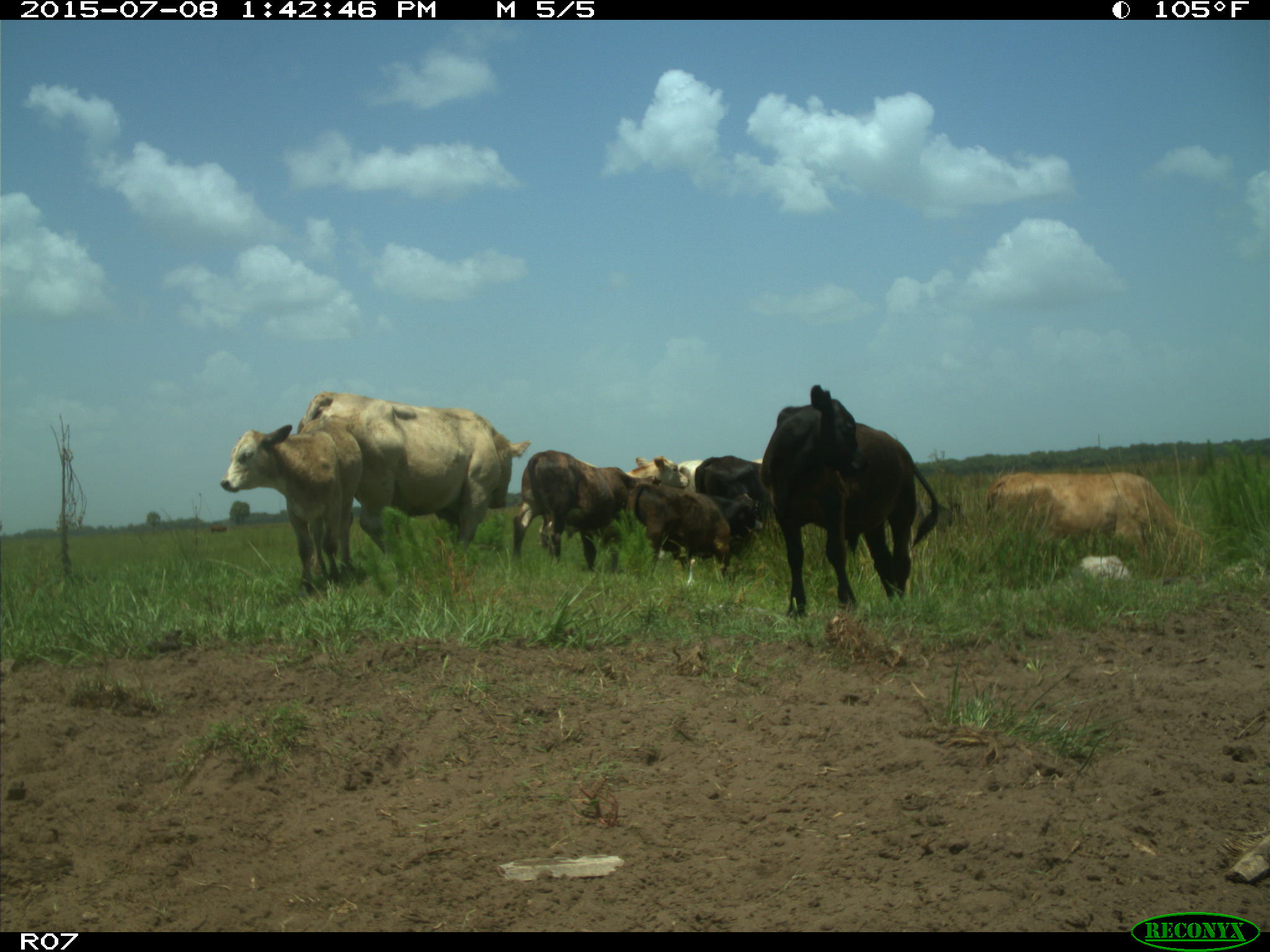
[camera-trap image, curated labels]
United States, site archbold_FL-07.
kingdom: Animalia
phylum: Chordata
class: Mammalia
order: Artiodactyla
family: Bovidae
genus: Bos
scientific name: Bos taurus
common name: domestic cow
Bos taurus (domestic cow).